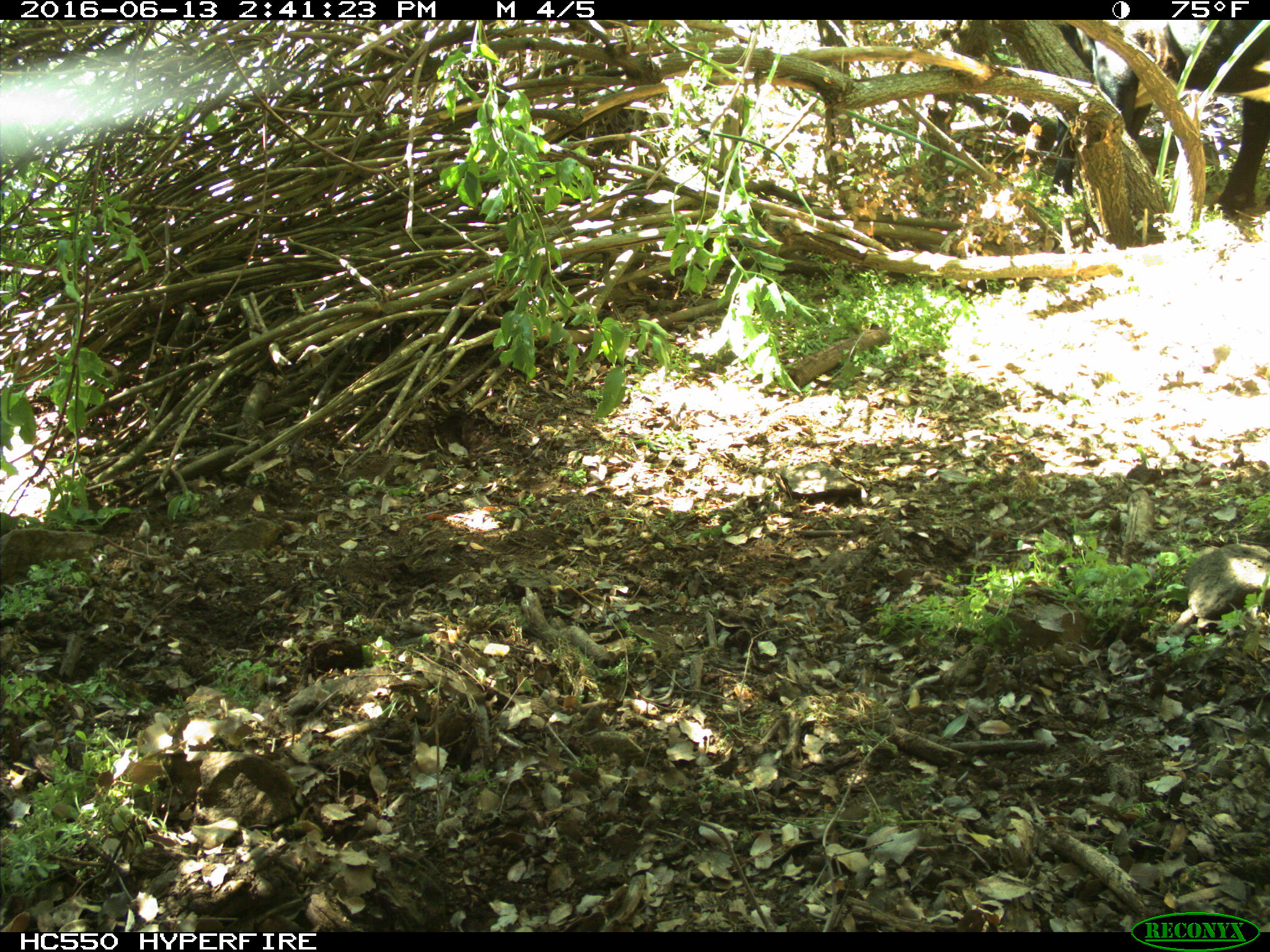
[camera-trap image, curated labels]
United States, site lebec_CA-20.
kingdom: Animalia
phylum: Chordata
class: Mammalia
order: Artiodactyla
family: Bovidae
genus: Bos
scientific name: Bos taurus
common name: domestic cow